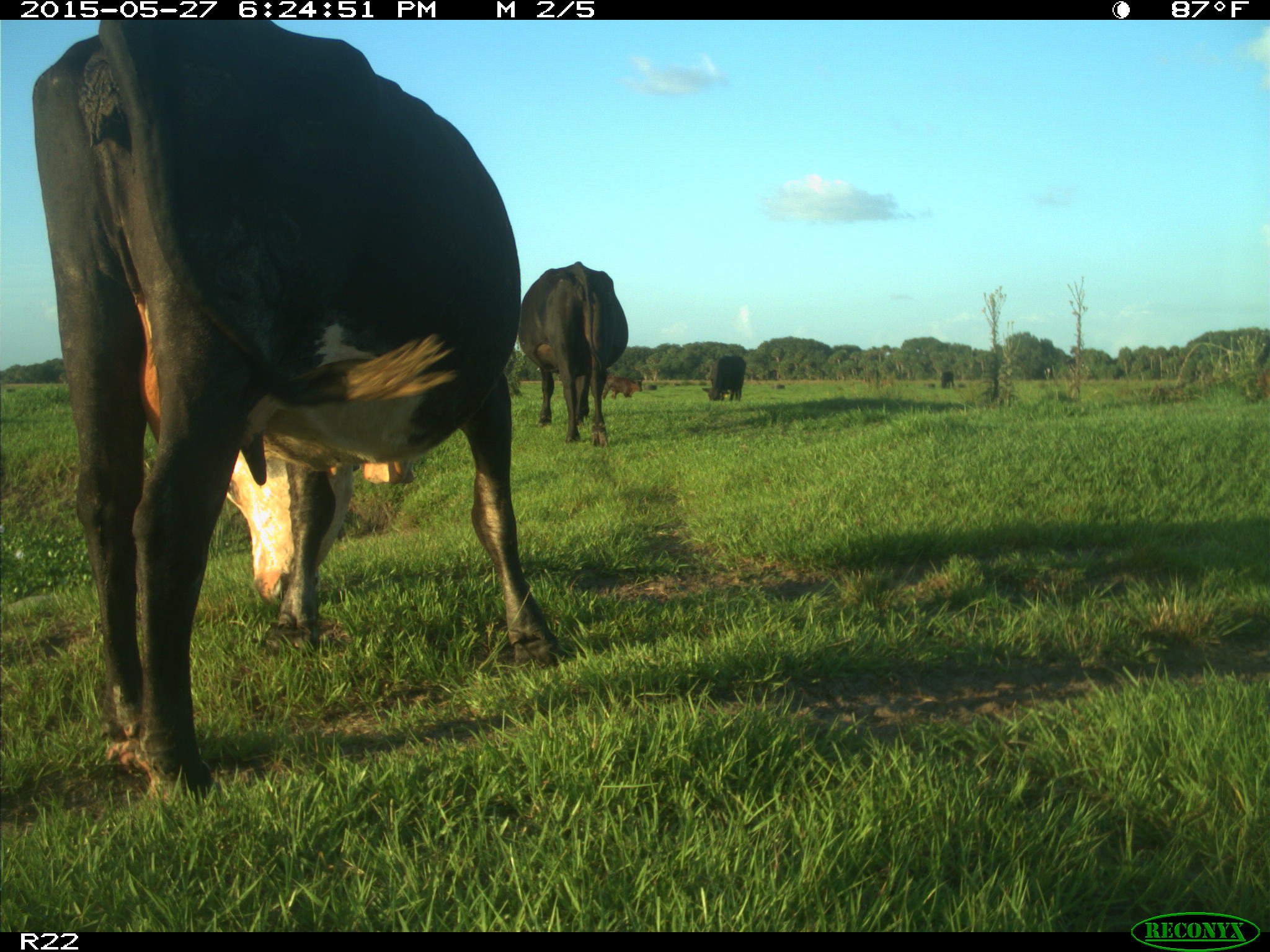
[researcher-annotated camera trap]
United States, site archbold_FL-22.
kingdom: Animalia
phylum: Chordata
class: Mammalia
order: Artiodactyla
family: Bovidae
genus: Bos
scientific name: Bos taurus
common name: domestic cow